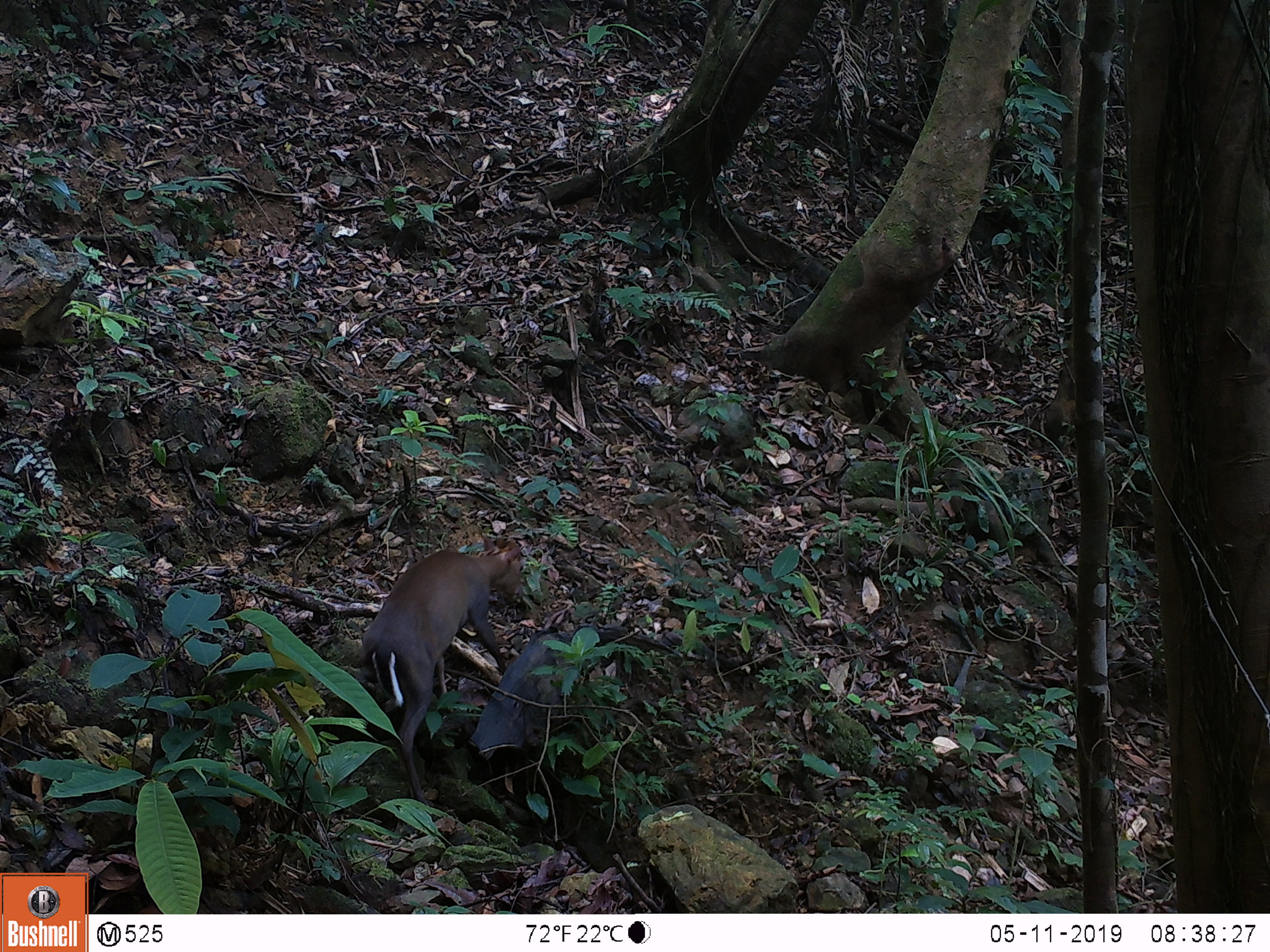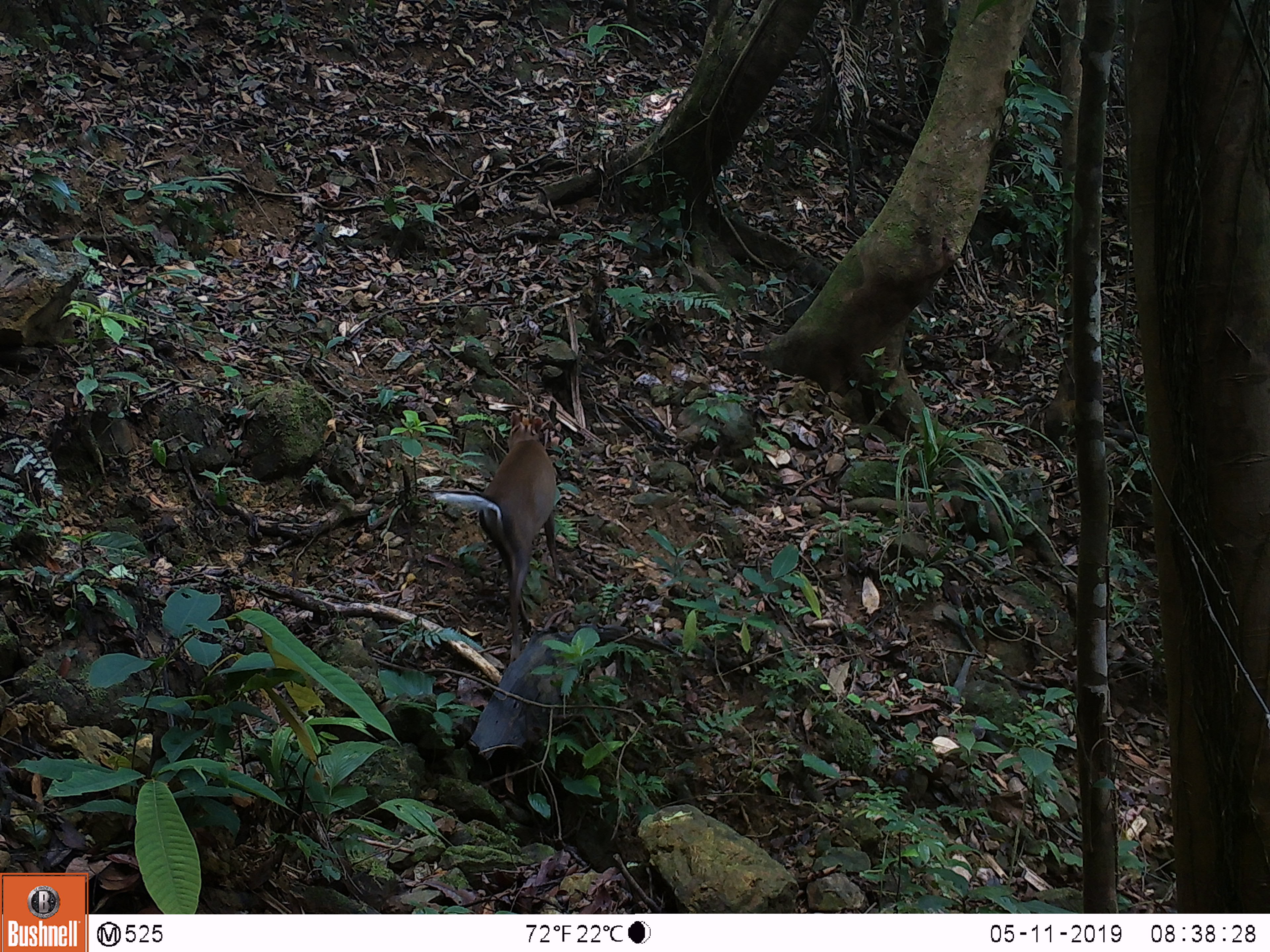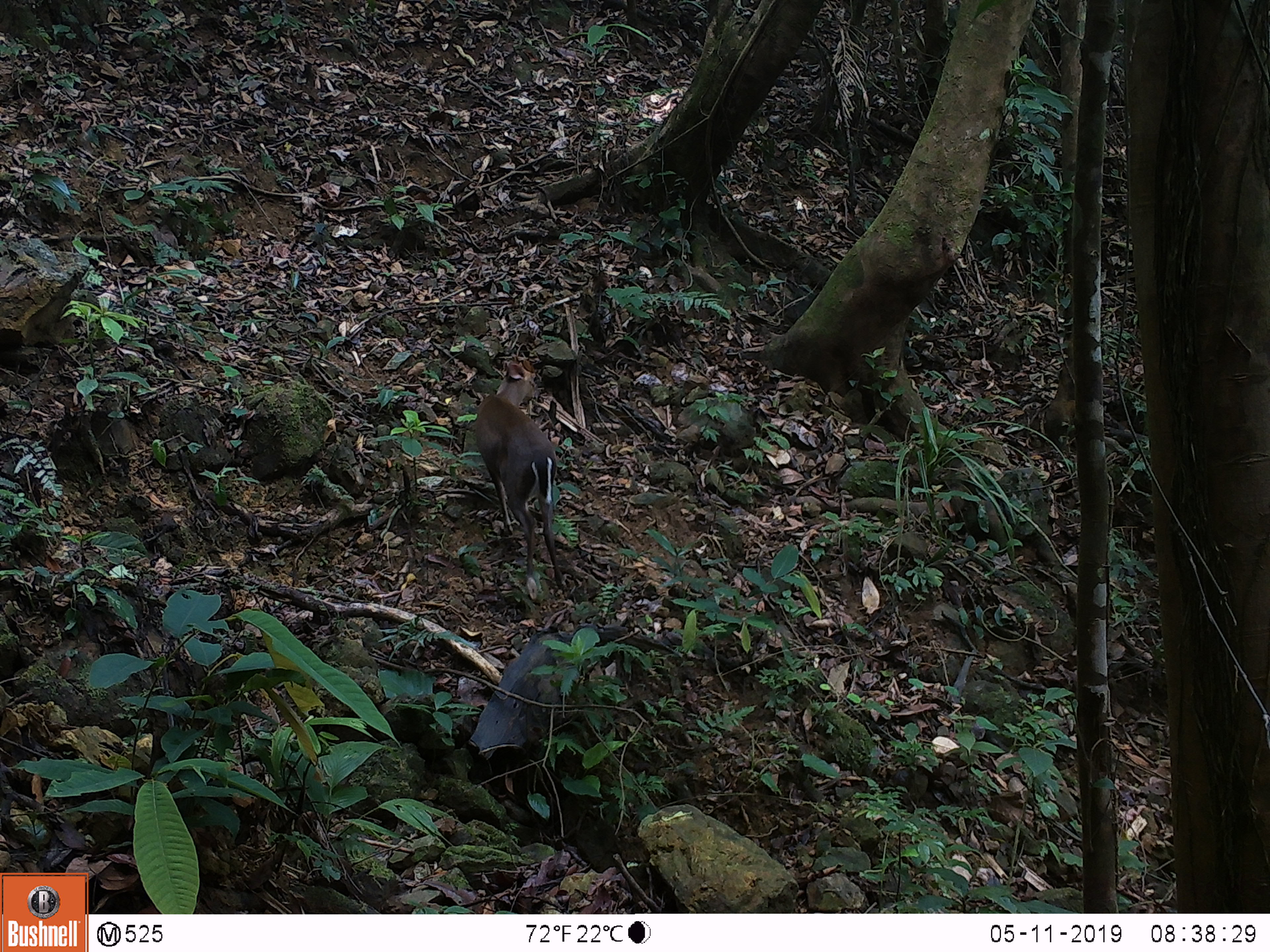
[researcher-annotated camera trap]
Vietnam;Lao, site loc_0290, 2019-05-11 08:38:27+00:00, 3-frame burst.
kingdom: Animalia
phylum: Chordata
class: Mammalia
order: Artiodactyla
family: Cervidae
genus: Muntiacus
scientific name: Muntiacus rooseveltorum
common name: roosevelt's muntjac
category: roosevelts muntjac group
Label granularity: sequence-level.